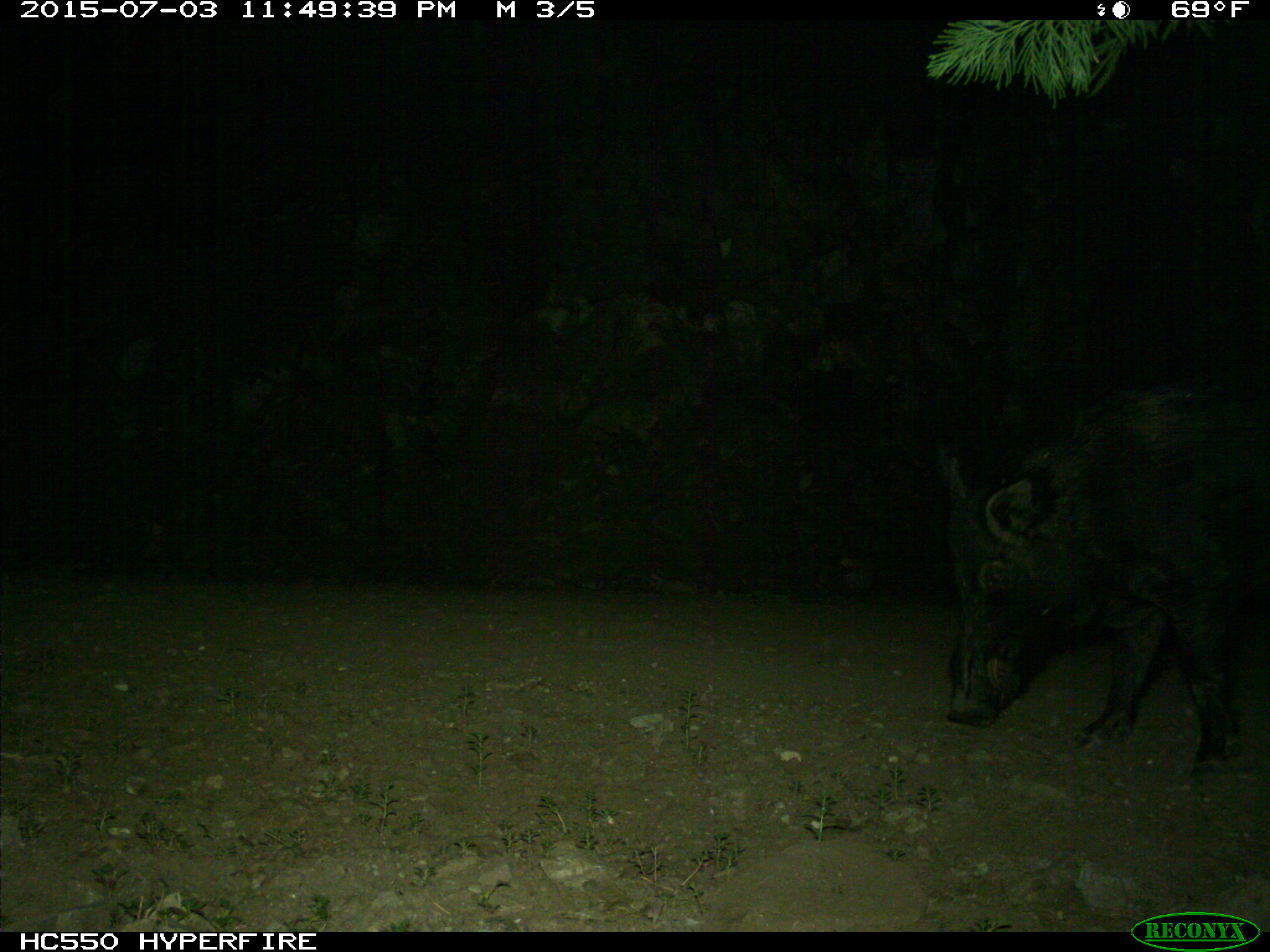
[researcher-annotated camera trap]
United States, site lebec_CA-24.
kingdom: Animalia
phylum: Chordata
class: Mammalia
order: Artiodactyla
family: Suidae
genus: Sus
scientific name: Sus scrofa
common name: wild boar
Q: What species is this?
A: Sus scrofa (wild boar).